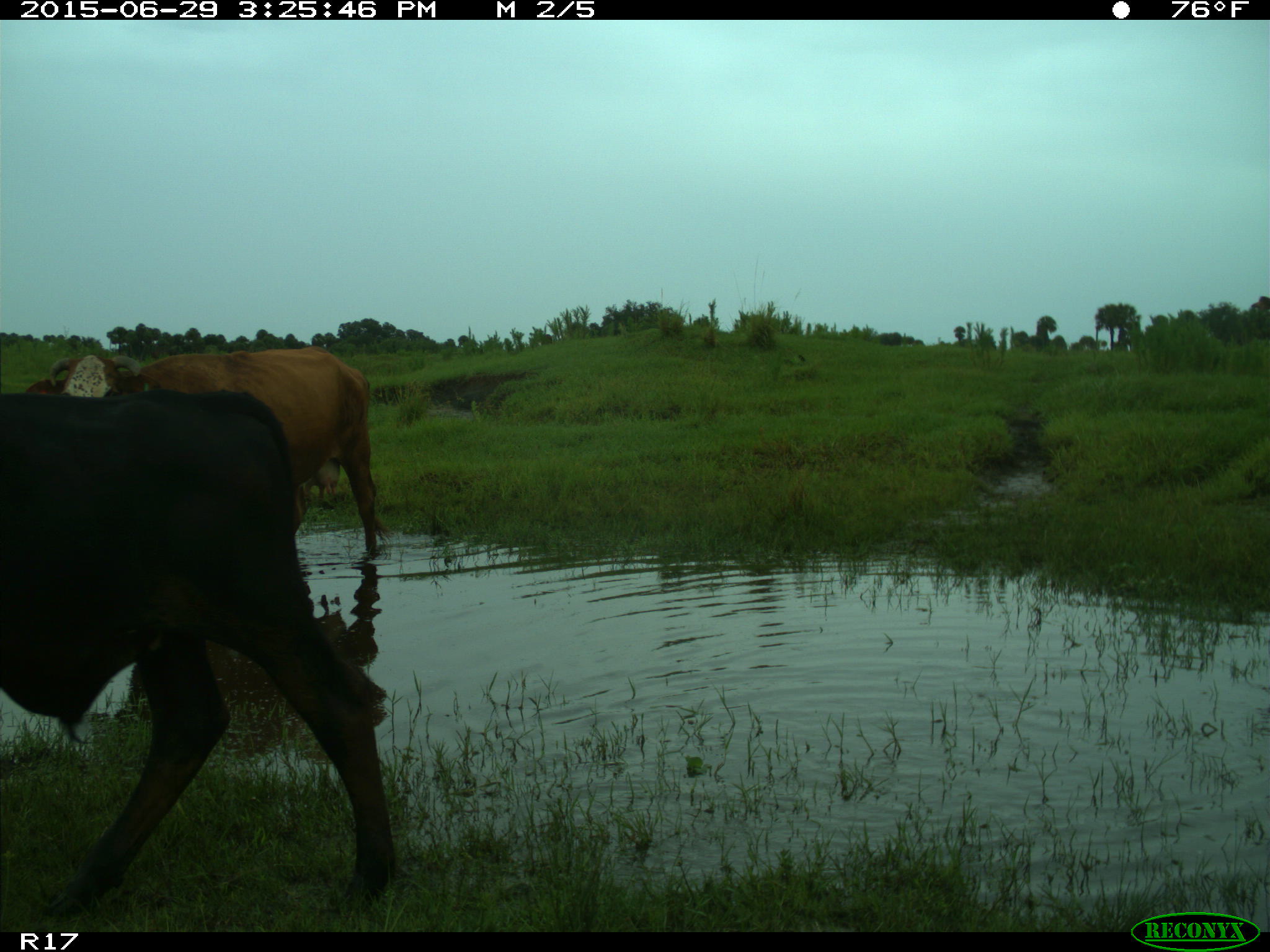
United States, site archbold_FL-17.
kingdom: Animalia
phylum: Chordata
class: Mammalia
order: Artiodactyla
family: Bovidae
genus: Bos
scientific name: Bos taurus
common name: domestic cow